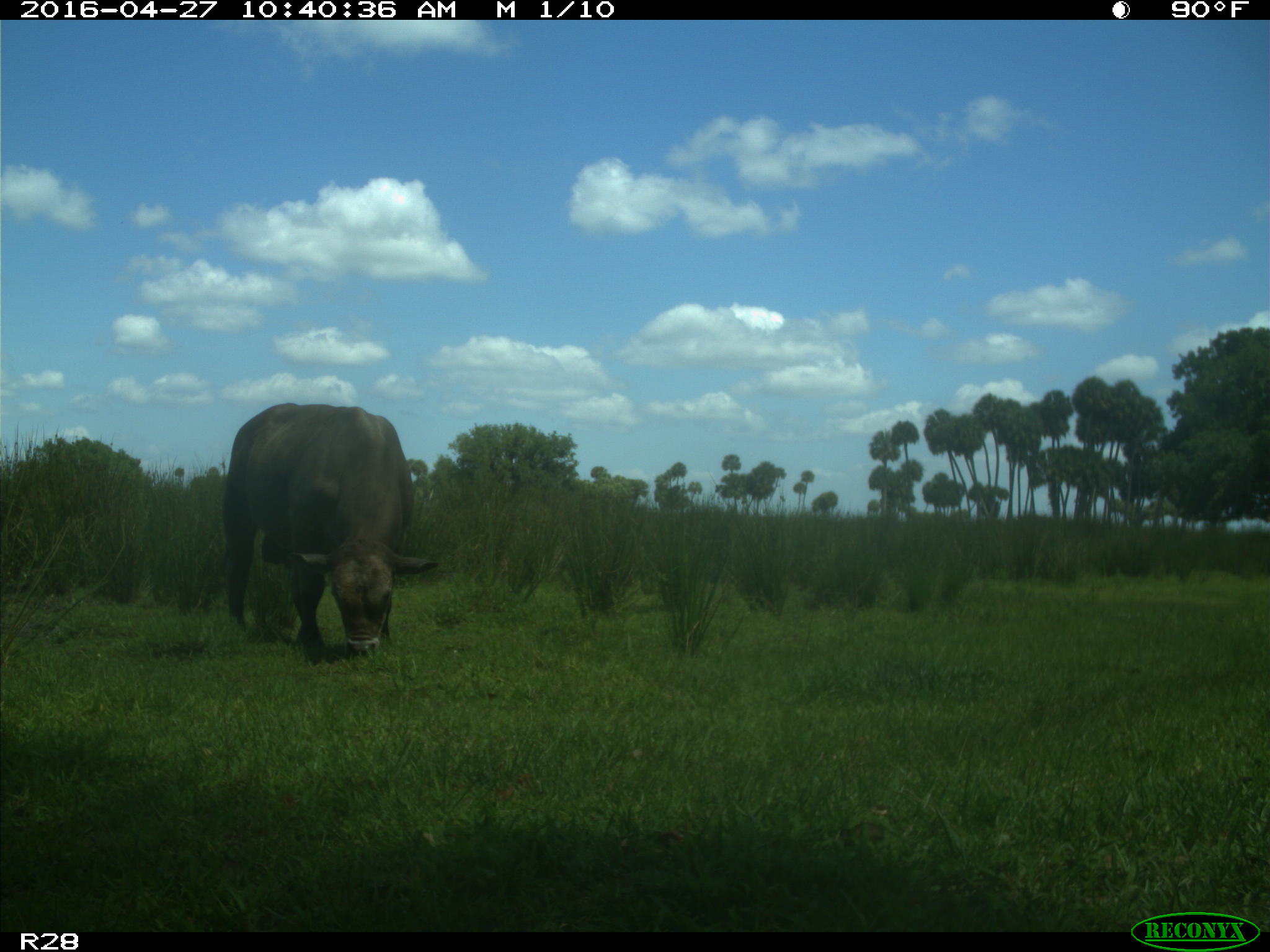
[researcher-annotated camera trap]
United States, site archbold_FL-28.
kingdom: Animalia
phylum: Chordata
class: Mammalia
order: Artiodactyla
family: Bovidae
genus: Bos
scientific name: Bos taurus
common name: domestic cow